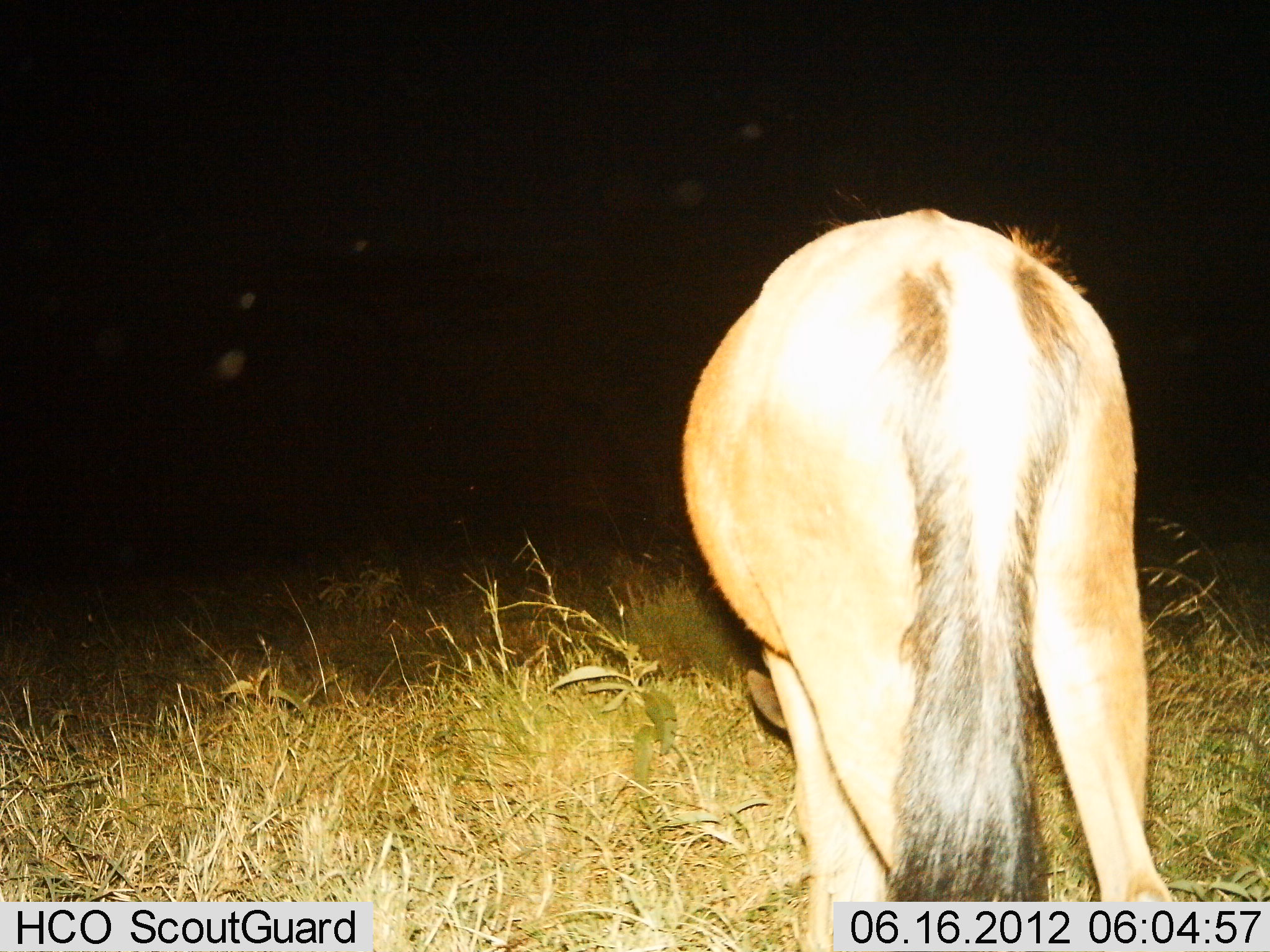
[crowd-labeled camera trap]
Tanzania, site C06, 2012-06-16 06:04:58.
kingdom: Animalia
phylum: Chordata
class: Mammalia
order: Artiodactyla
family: Bovidae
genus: Connochaetes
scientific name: Connochaetes taurinus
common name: blue wildebeest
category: wildebeest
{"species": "wildebeest (blue wildebeest) (Connochaetes taurinus)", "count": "1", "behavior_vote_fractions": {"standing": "40%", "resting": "0%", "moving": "0%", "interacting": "0%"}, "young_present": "20%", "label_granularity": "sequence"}